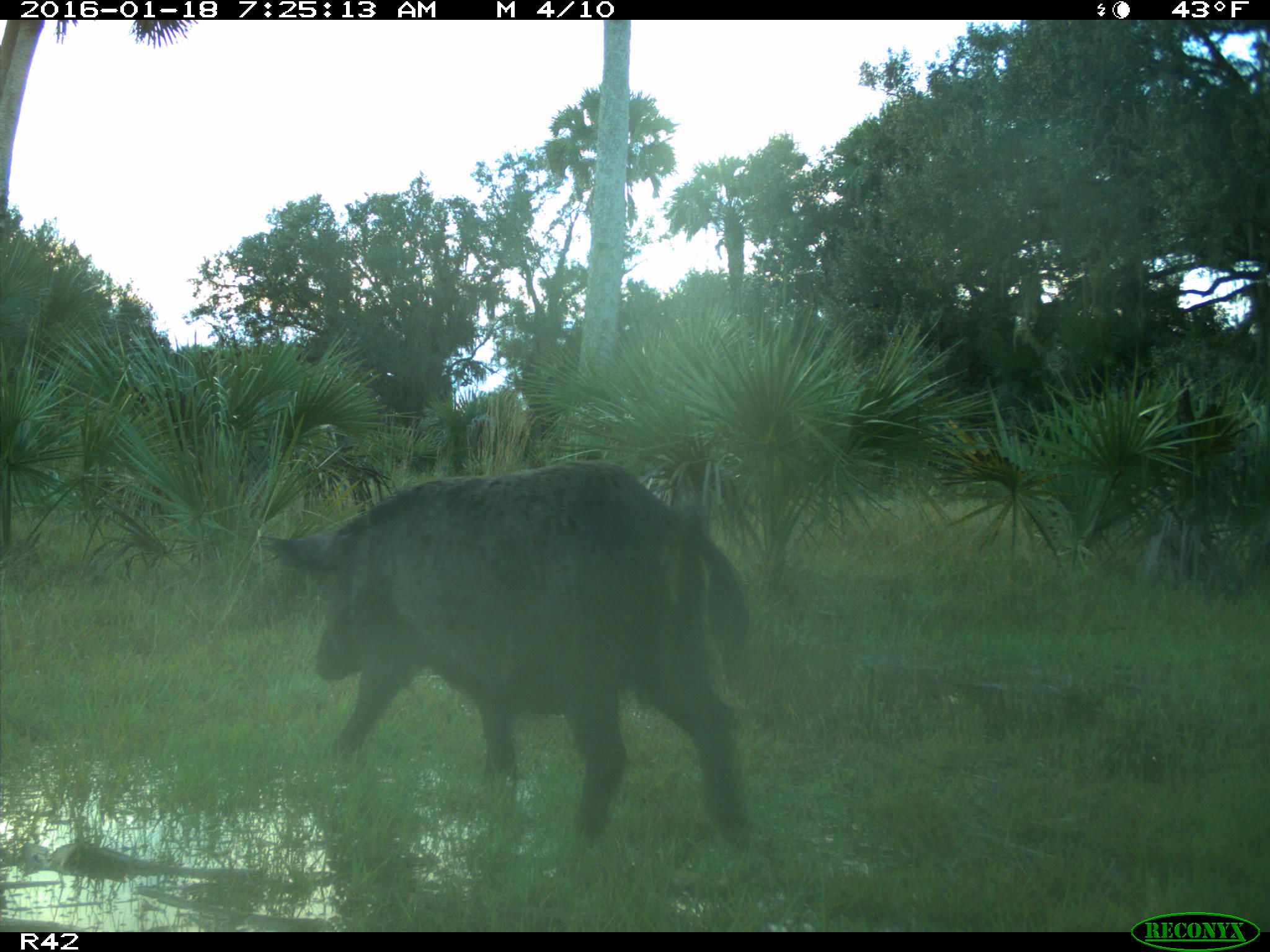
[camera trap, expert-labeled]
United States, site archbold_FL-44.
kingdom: Animalia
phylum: Chordata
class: Mammalia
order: Artiodactyla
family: Suidae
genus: Sus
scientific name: Sus scrofa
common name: wild boar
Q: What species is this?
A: Sus scrofa (wild boar).